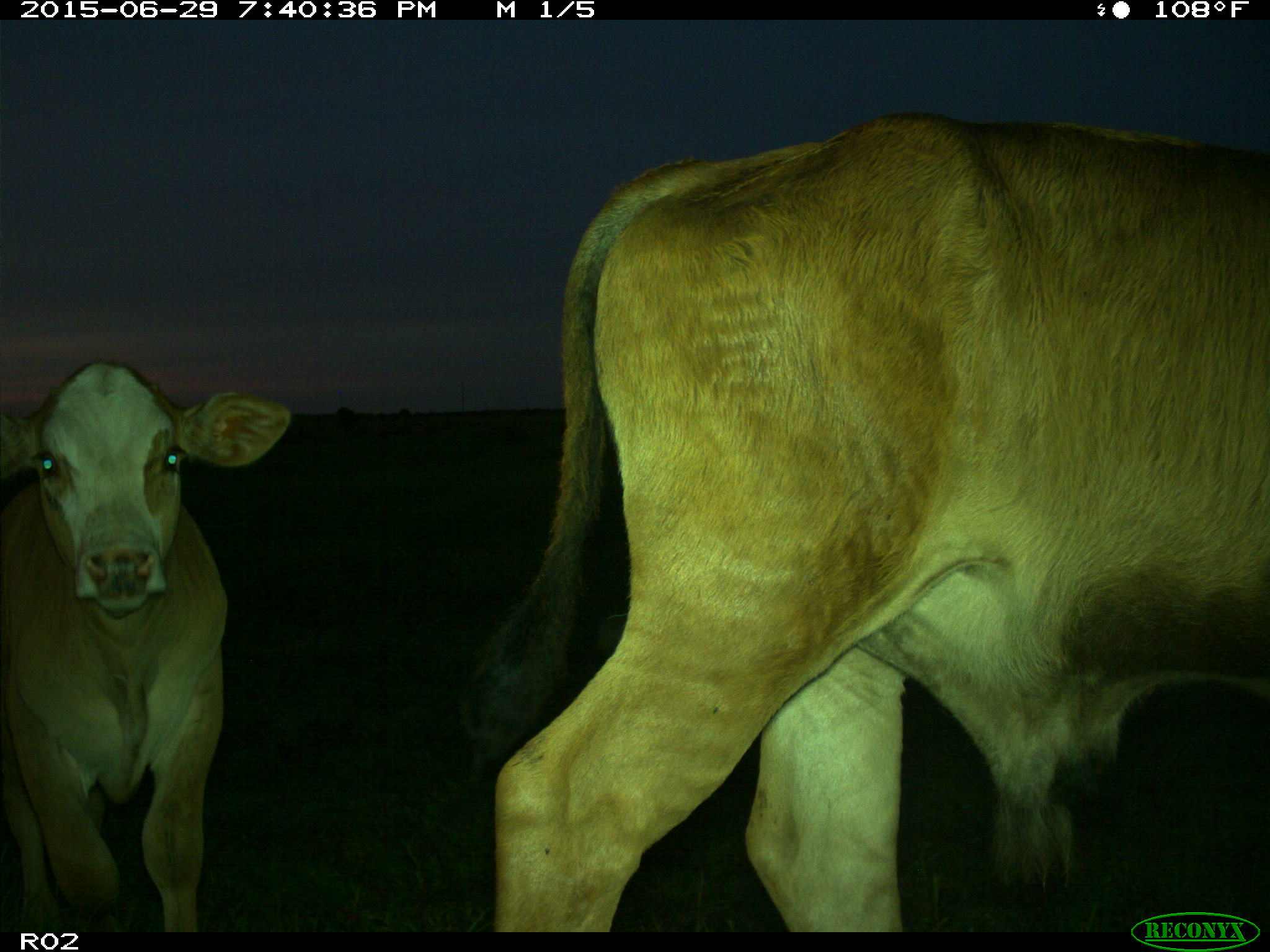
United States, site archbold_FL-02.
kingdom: Animalia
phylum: Chordata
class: Mammalia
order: Artiodactyla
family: Bovidae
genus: Bos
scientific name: Bos taurus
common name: domestic cow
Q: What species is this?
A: Bos taurus (domestic cow).